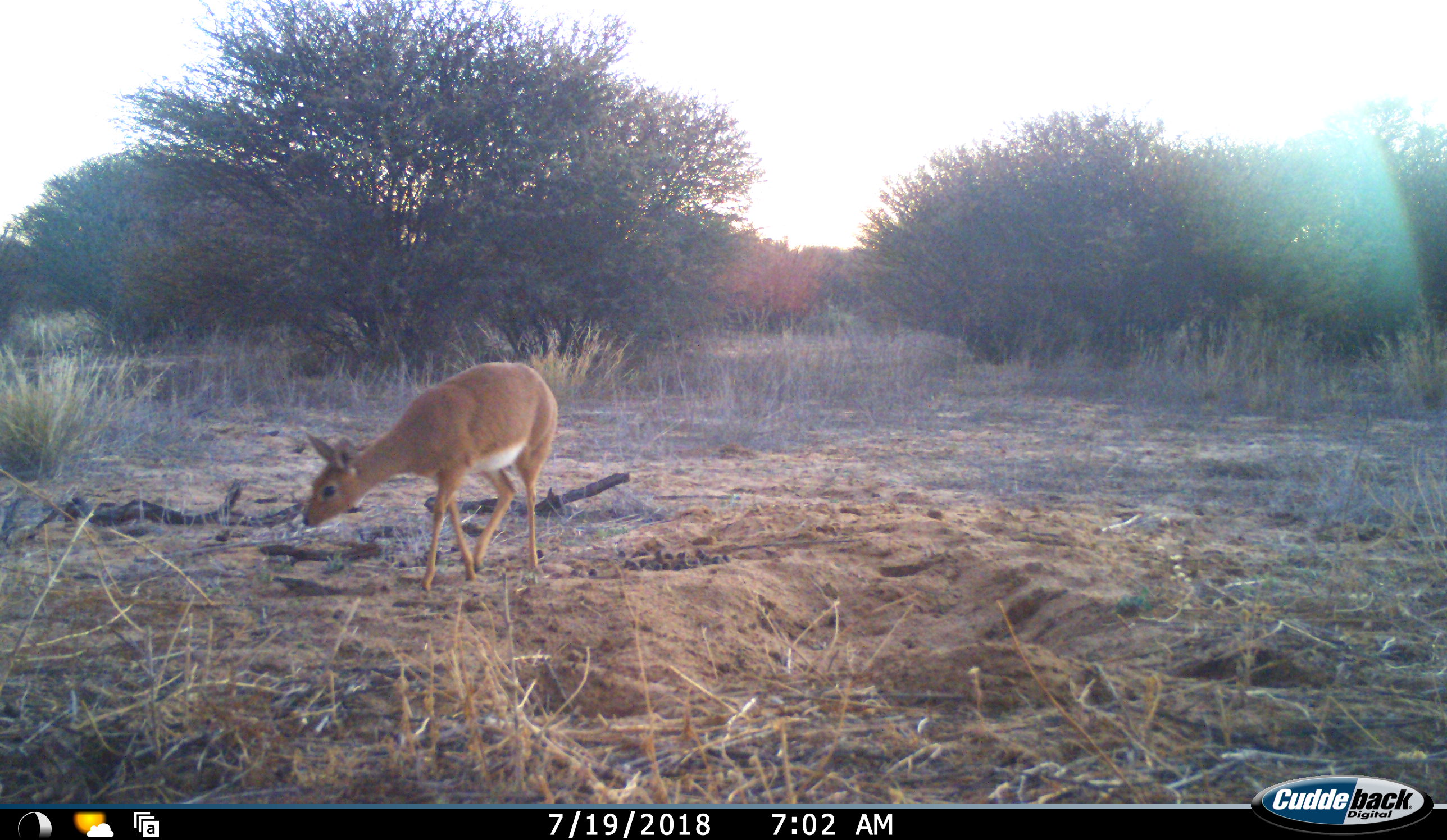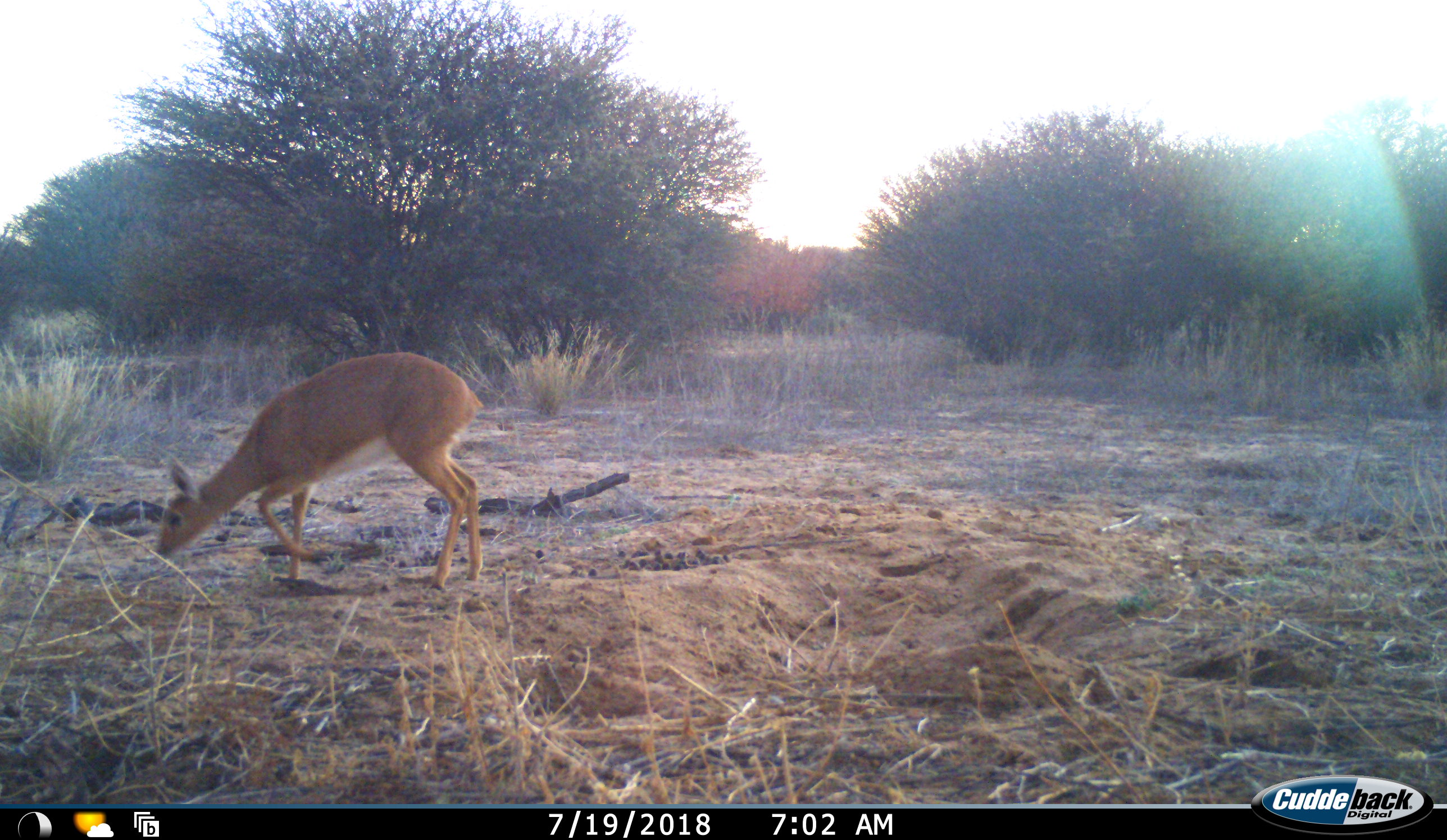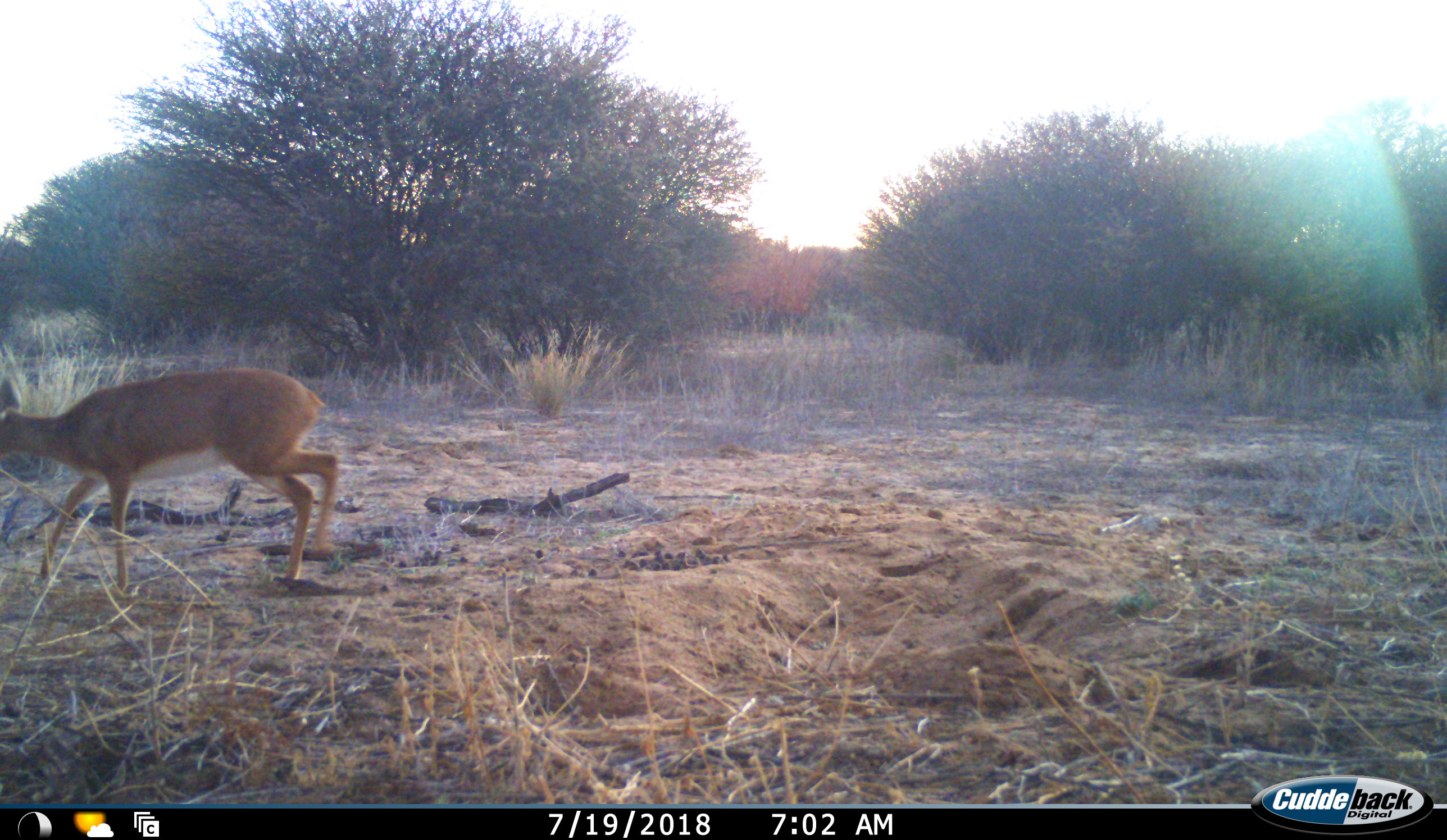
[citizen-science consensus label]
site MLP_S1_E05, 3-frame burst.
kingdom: Animalia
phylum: Chordata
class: Mammalia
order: Artiodactyla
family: Bovidae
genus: Raphicerus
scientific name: Raphicerus campestris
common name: steenbok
Steenbok (Raphicerus campestris), count 1. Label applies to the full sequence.